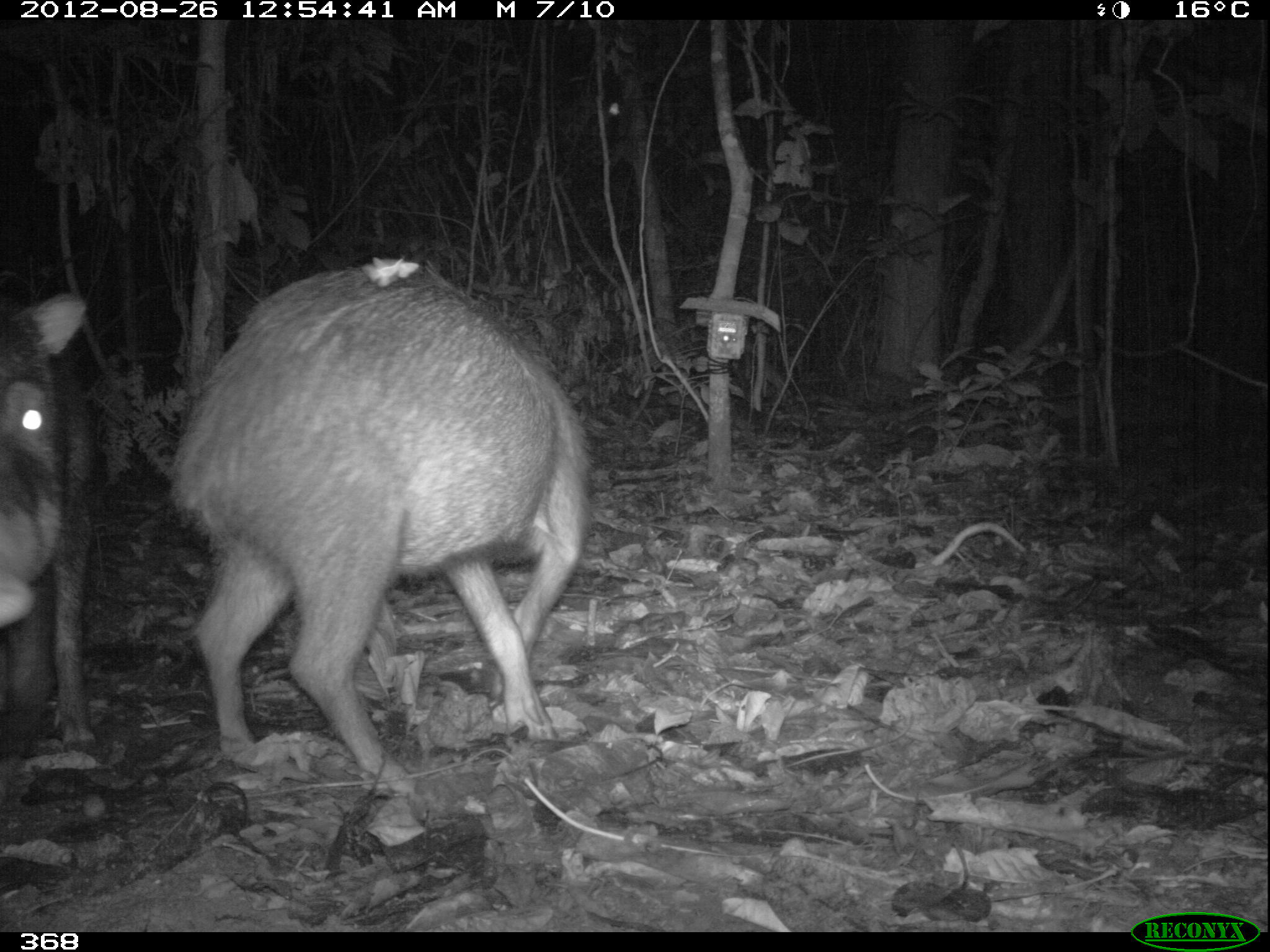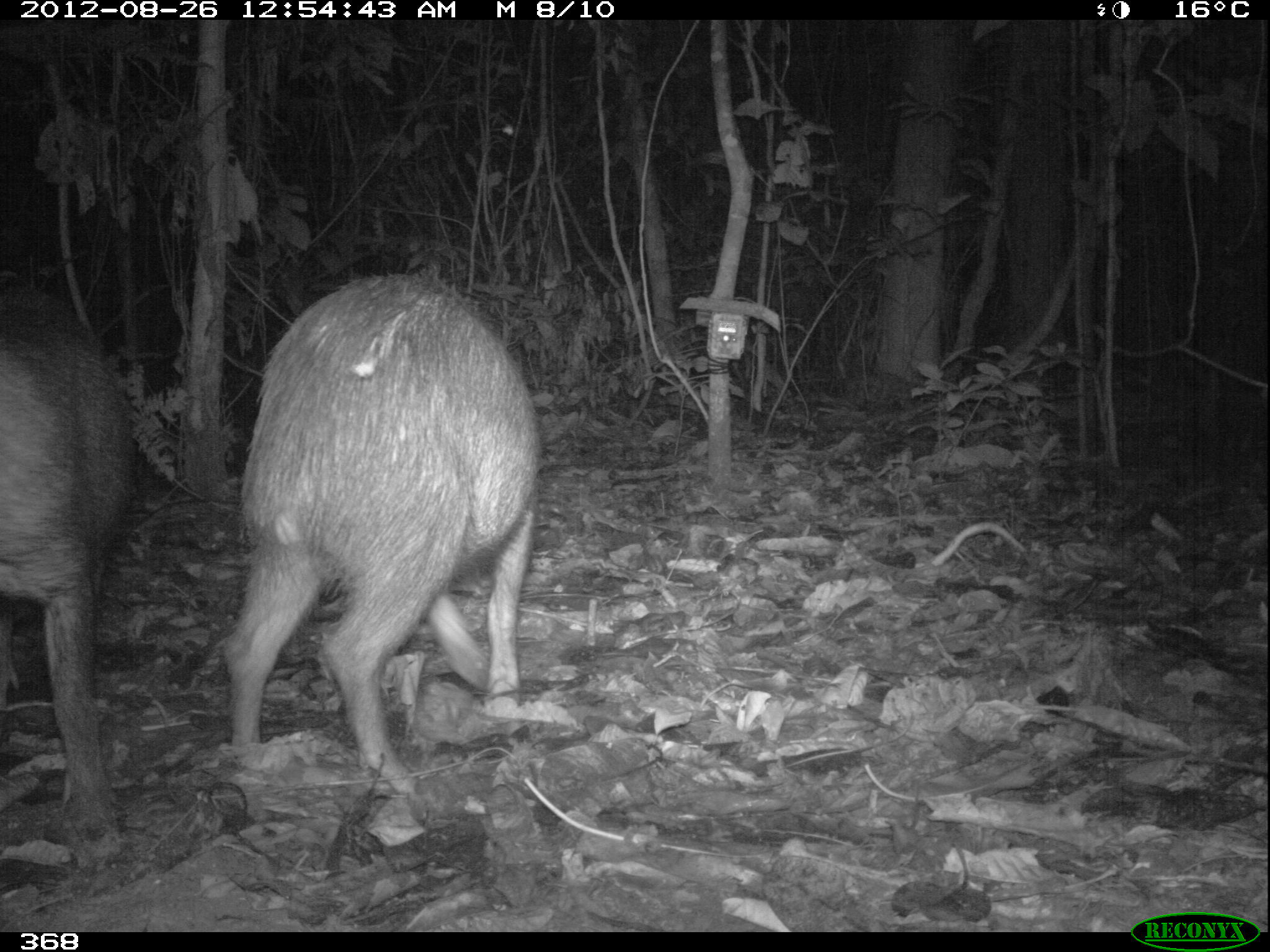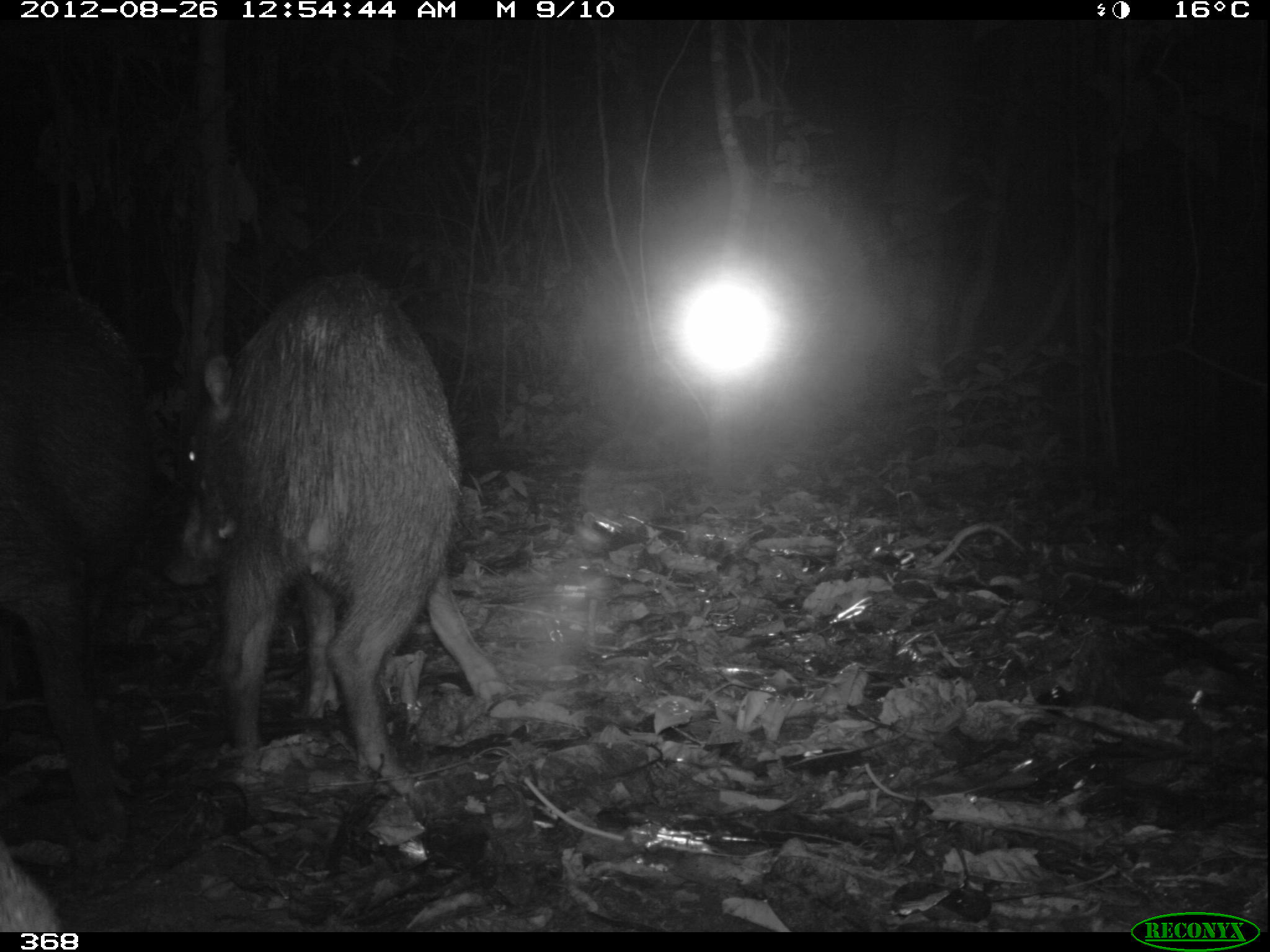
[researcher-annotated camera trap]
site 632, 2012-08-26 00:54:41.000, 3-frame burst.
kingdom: Animalia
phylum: Chordata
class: Mammalia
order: Artiodactyla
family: Tayassuidae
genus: Tayassu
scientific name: Tayassu pecari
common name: white-lipped peccary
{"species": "Tayassu pecari (white-lipped peccary)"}